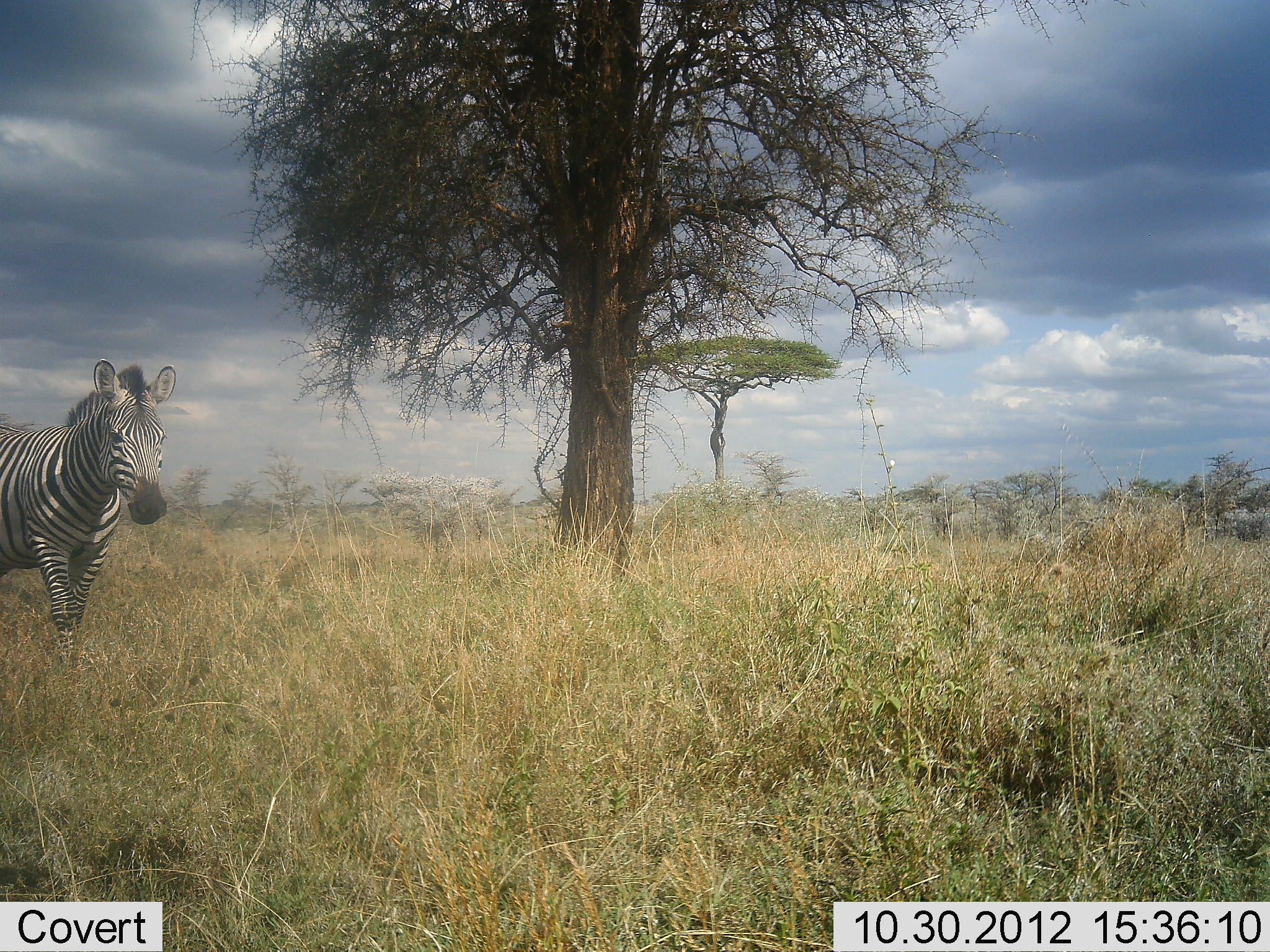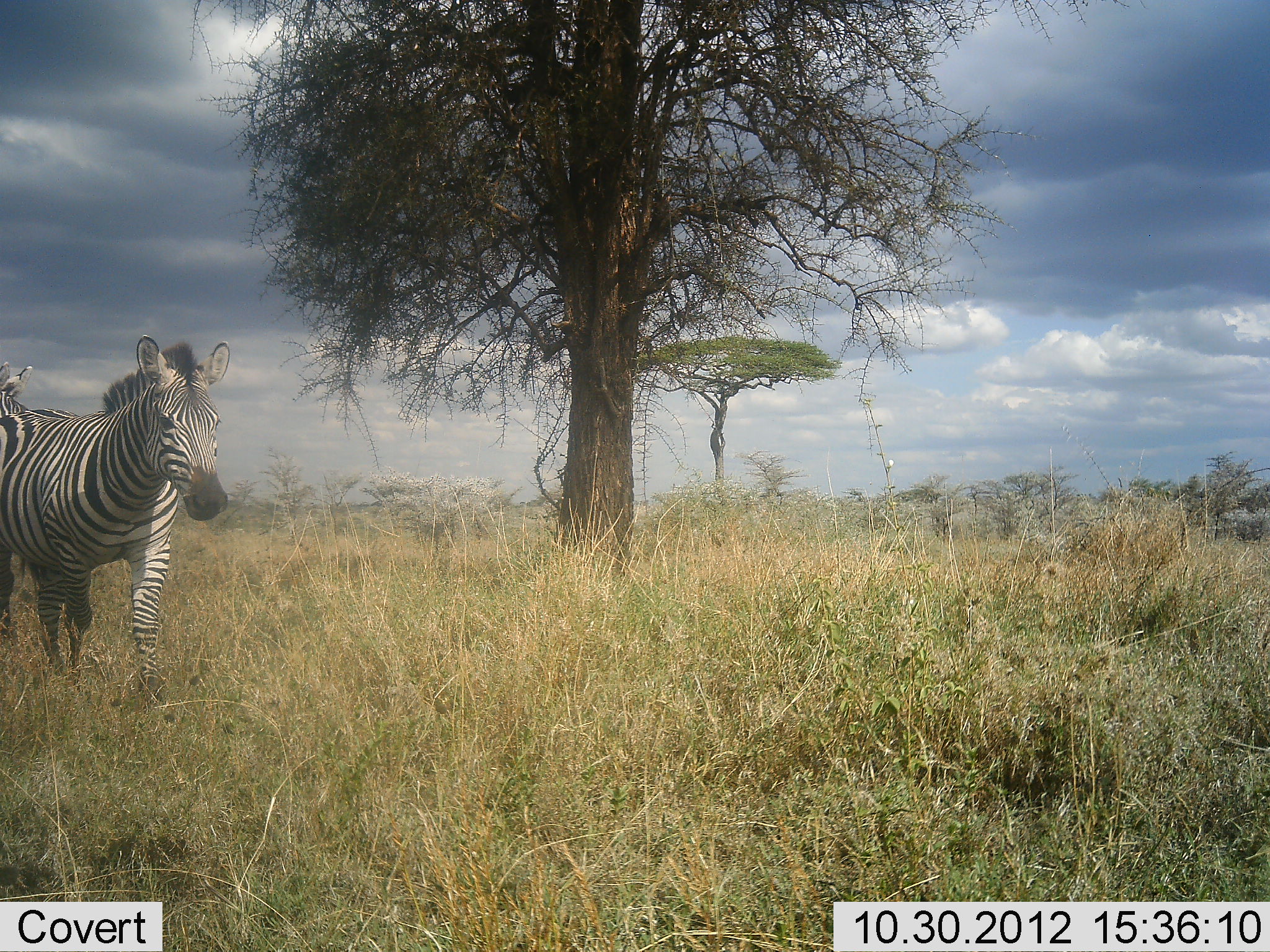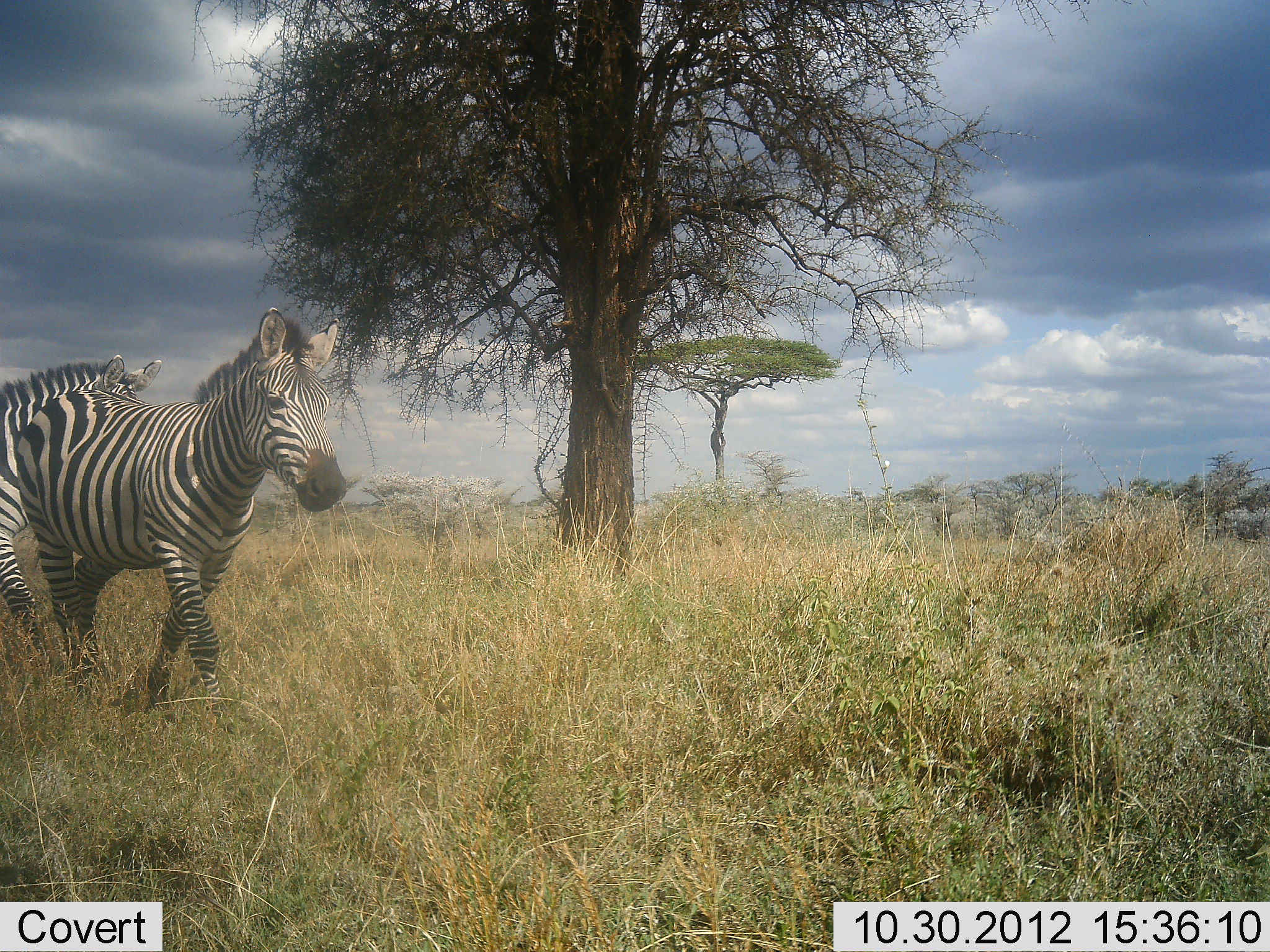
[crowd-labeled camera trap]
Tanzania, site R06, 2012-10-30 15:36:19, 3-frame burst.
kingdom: Animalia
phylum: Chordata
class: Mammalia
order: Perissodactyla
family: Equidae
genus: Equus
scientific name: Equus quagga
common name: plains zebra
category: zebra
Zebra (plains zebra) (Equus quagga), count 2. Behavior (volunteer vote fractions): standing 20%, resting 0%, moving 80%, interacting 0%. Young present (vote fraction): 0%. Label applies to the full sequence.